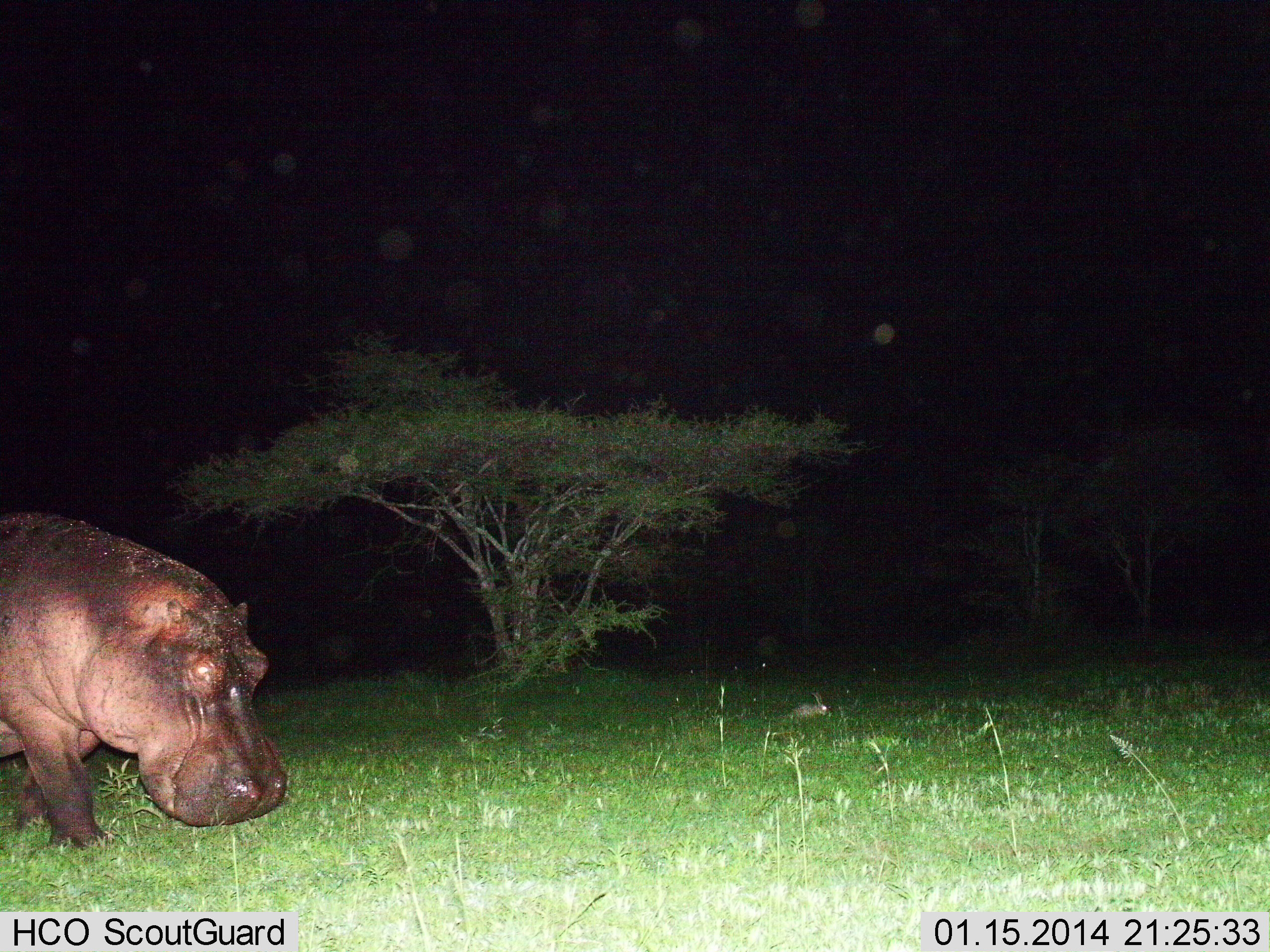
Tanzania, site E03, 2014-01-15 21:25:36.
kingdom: Animalia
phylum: Chordata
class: Mammalia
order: Artiodactyla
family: Hippopotamidae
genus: Hippopotamus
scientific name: Hippopotamus amphibius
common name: hippopotamus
Hippopotamus (Hippopotamus amphibius), count 1. Behavior (volunteer vote fractions): standing 15%, resting 0%, moving 77%, interacting 0%. Young present (vote fraction): 0%. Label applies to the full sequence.